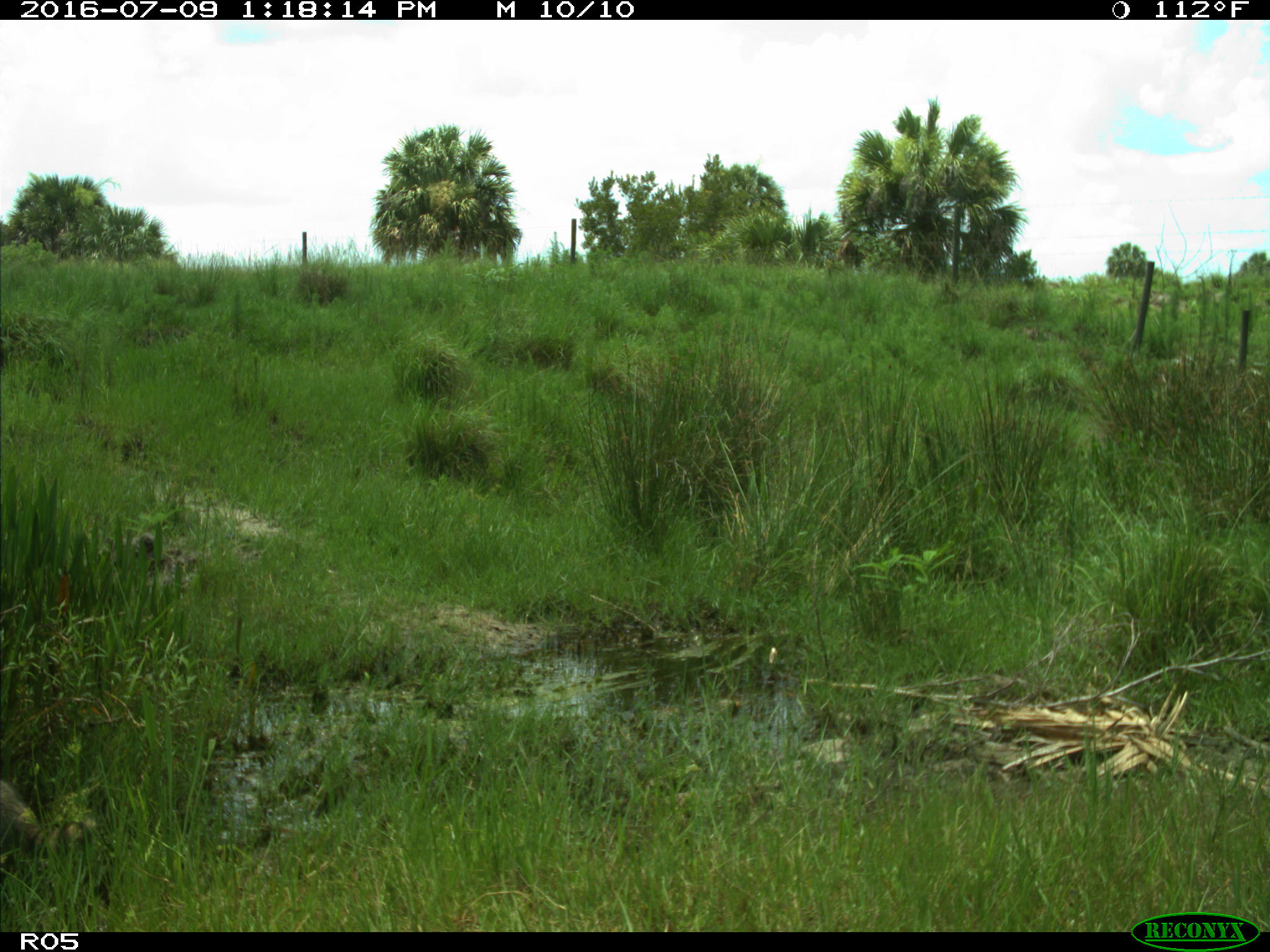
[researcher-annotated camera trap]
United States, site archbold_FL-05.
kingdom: Animalia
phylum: Chordata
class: Mammalia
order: Carnivora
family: Procyonidae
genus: Procyon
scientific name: Procyon lotor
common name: common raccoon